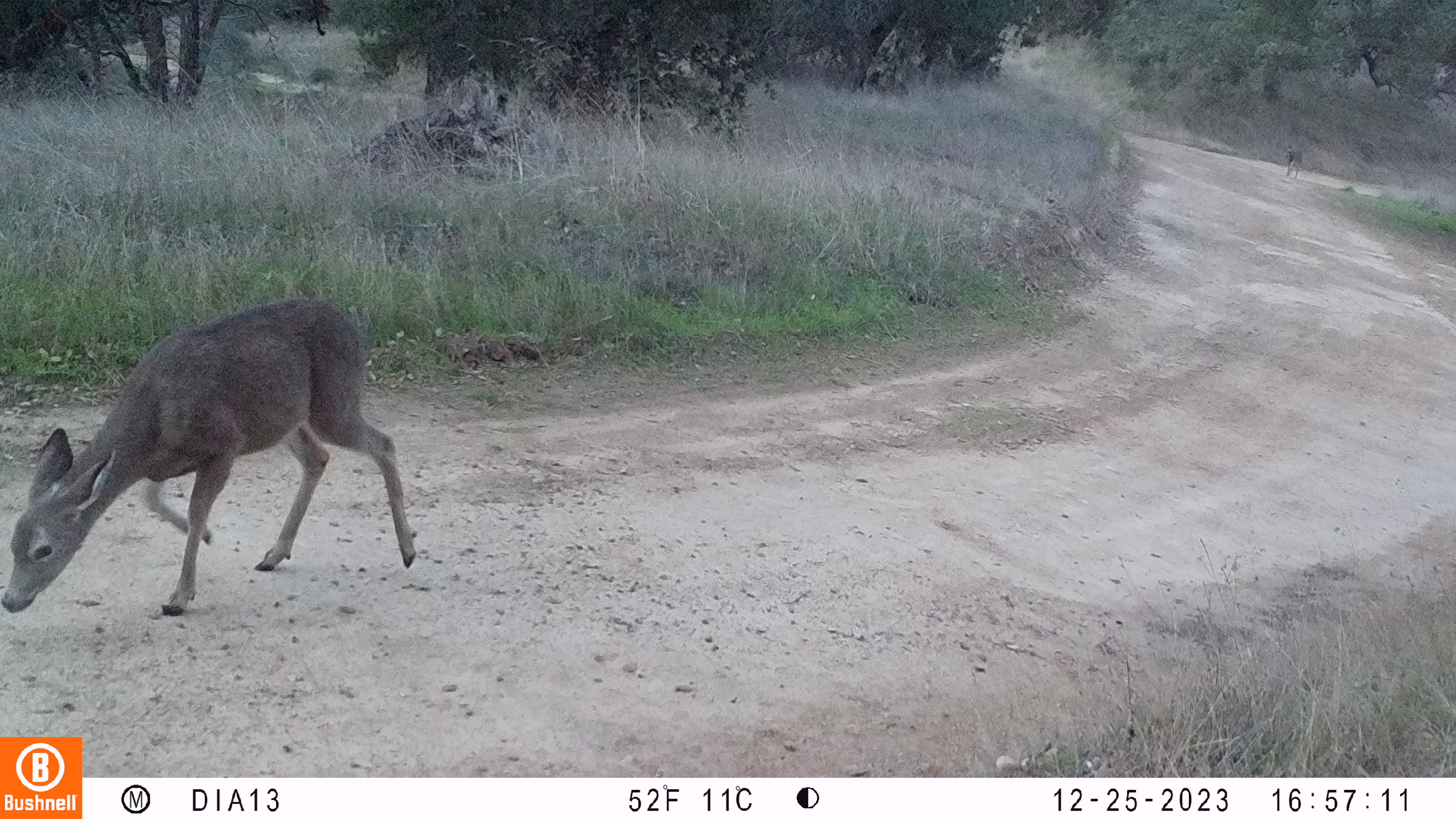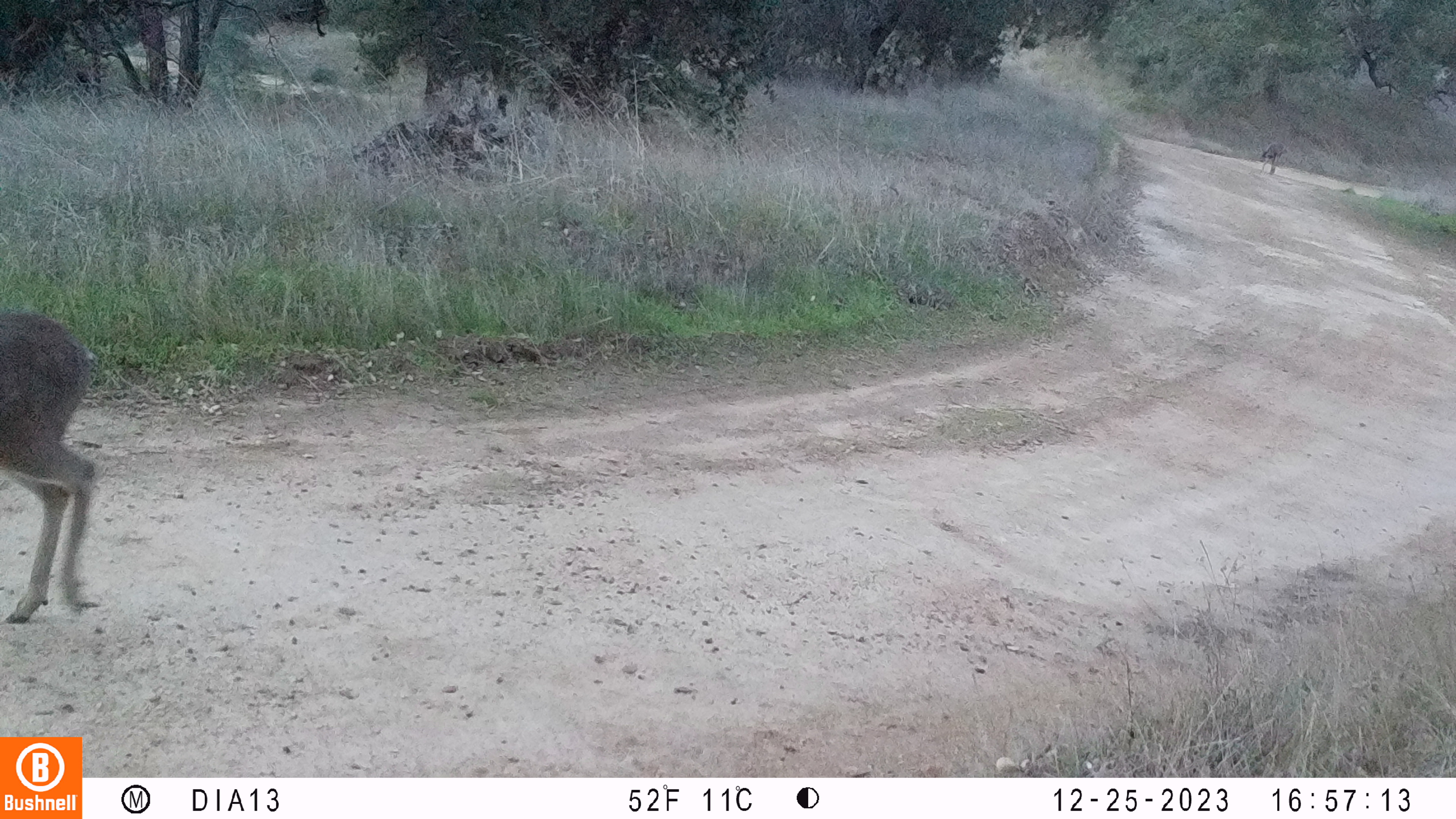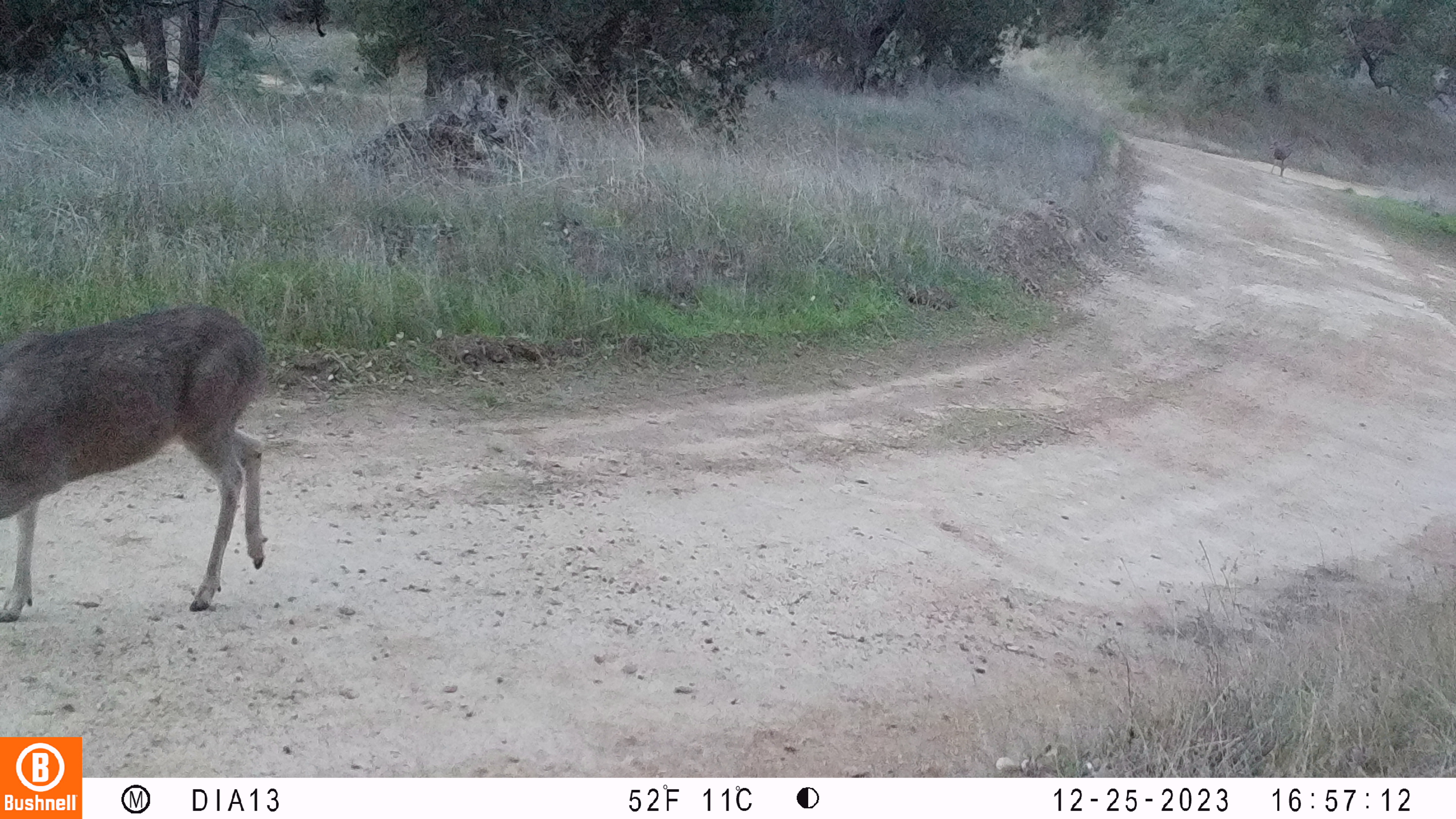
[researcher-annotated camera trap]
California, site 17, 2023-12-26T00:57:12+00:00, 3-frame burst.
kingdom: Animalia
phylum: Chordata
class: Mammalia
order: Artiodactyla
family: Cervidae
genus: Odocoileus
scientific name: Odocoileus hemionus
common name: mule deer